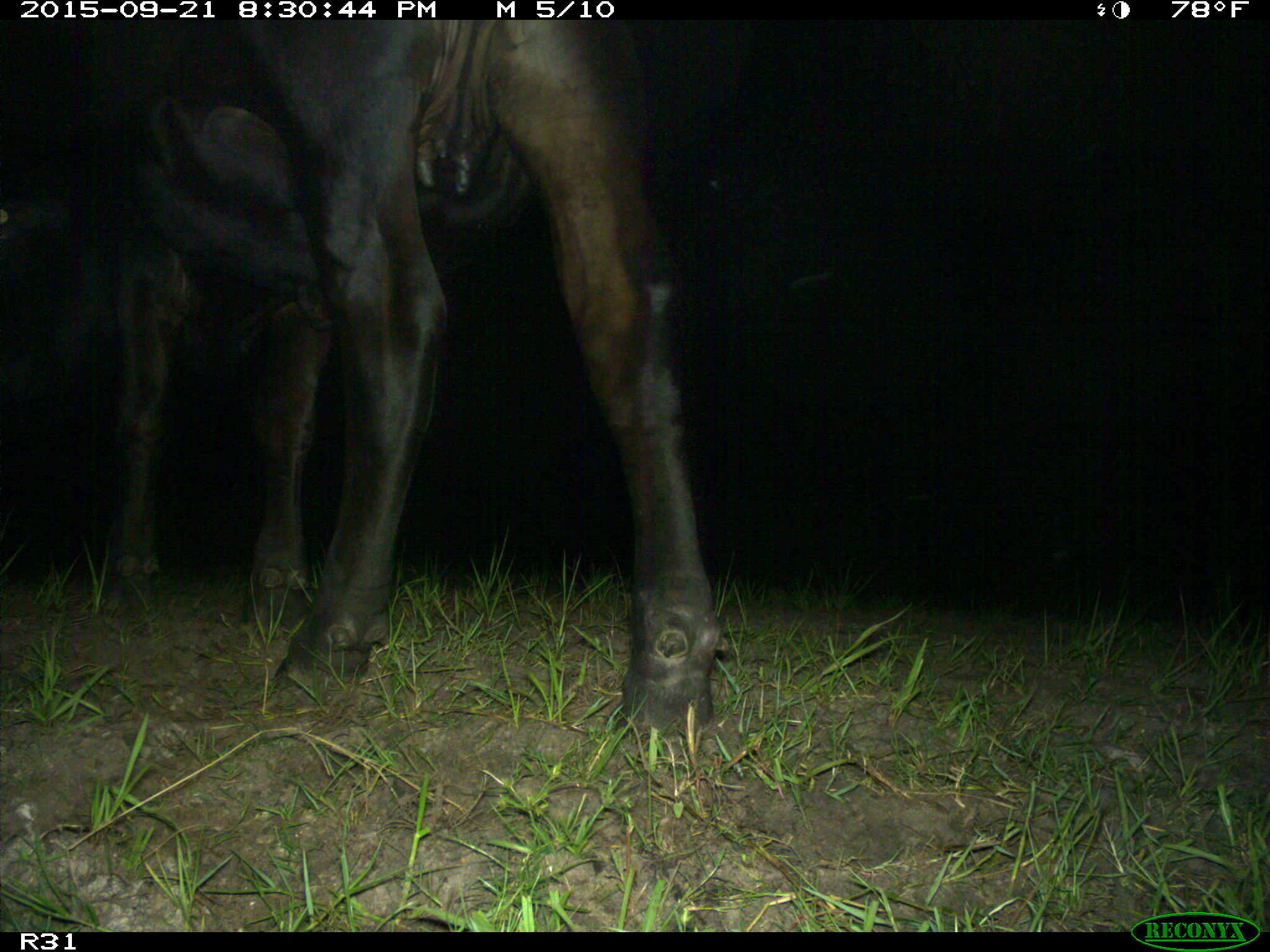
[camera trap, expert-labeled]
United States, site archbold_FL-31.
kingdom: Animalia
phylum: Chordata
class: Mammalia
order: Artiodactyla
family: Bovidae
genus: Bos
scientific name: Bos taurus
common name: domestic cow